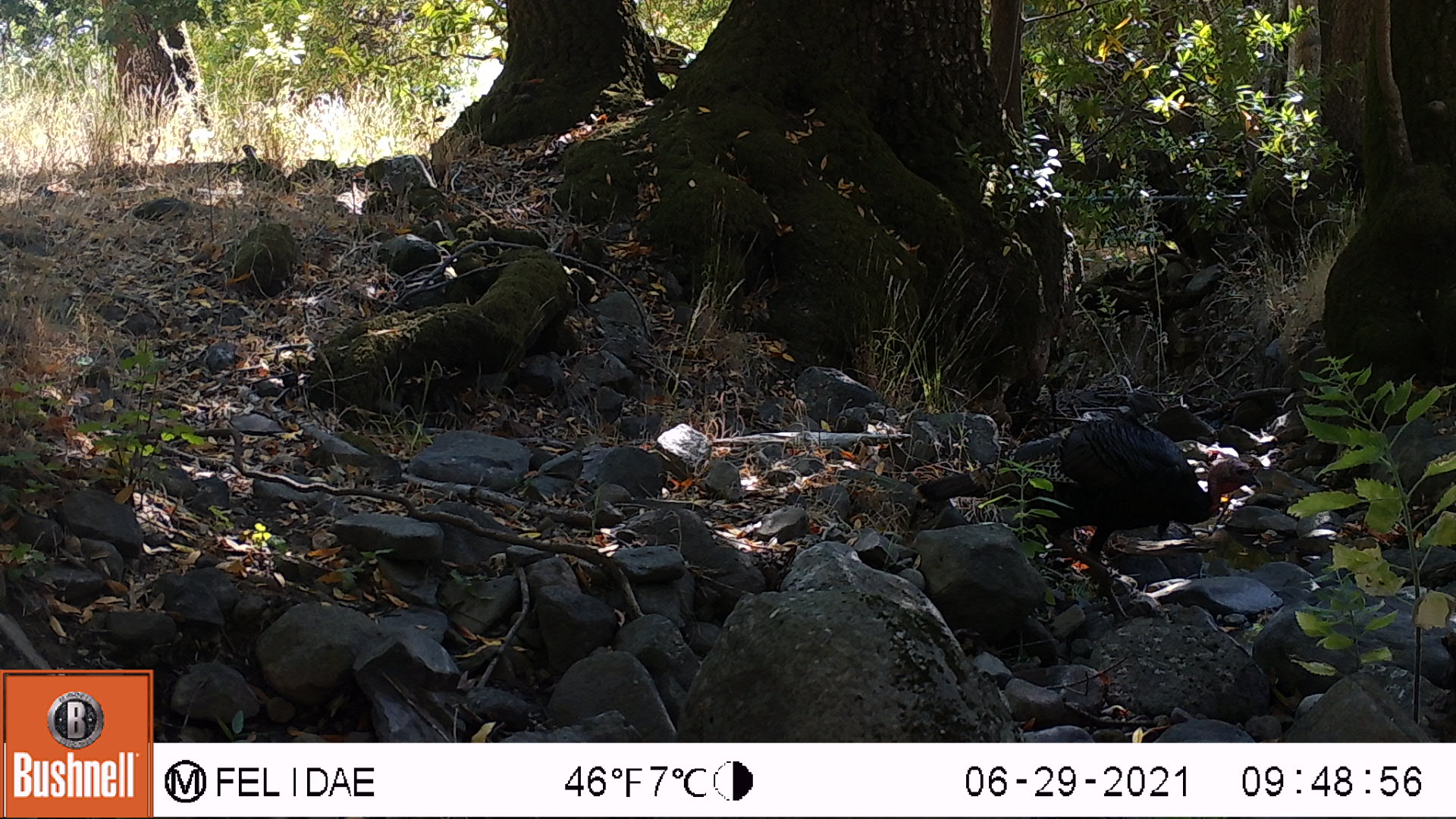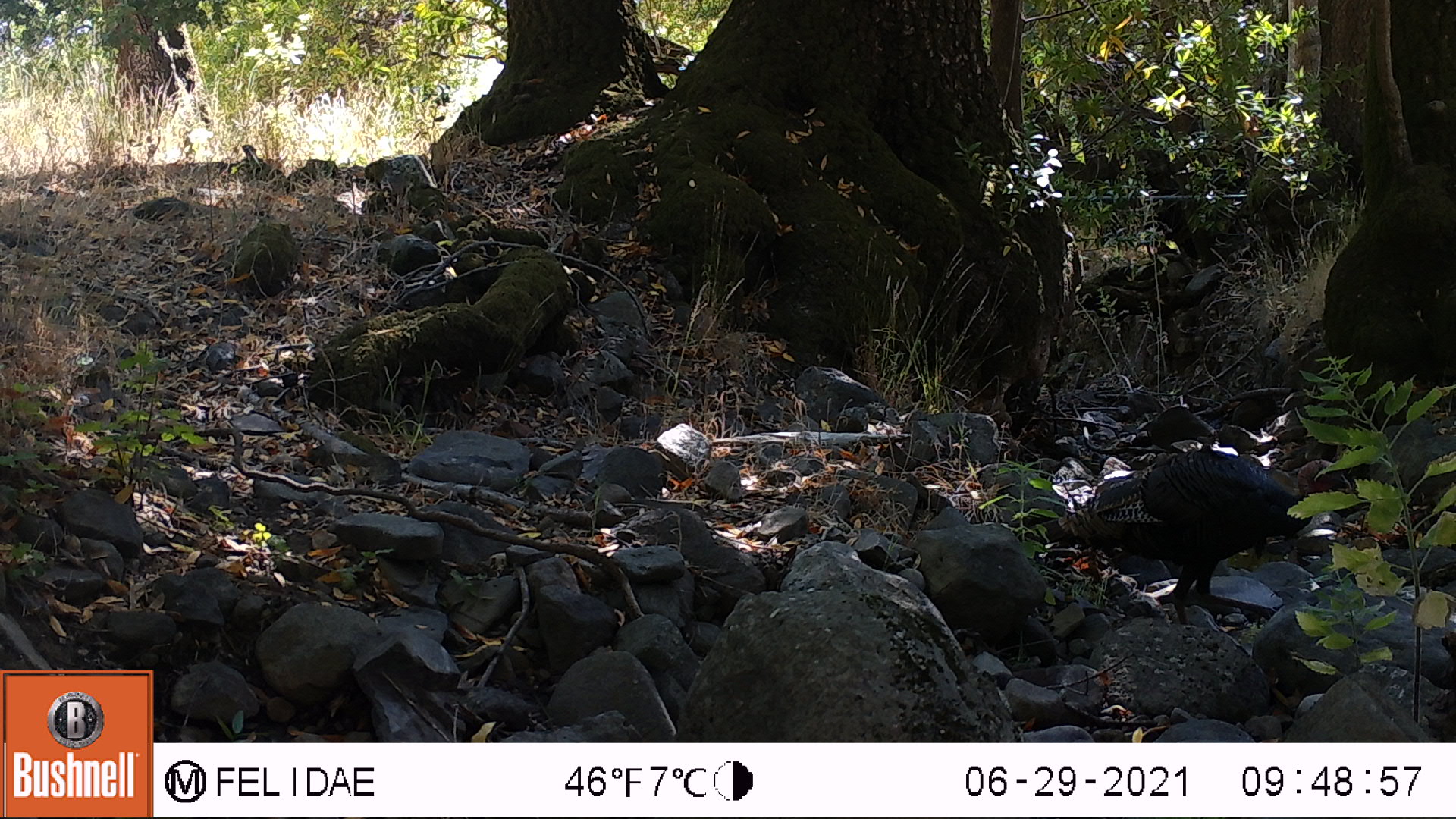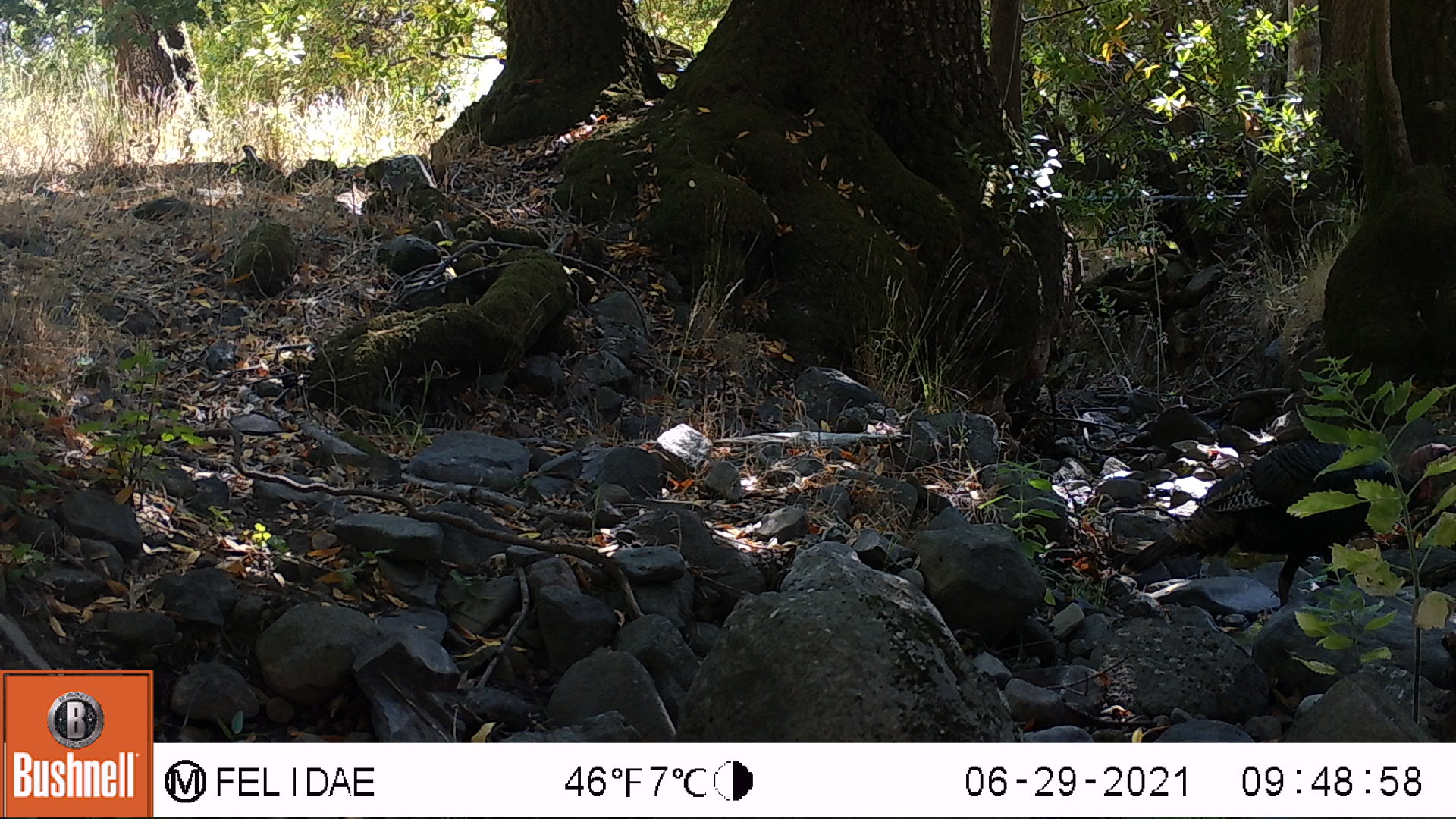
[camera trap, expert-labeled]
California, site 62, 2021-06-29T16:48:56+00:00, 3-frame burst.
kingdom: Animalia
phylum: Chordata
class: Aves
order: Galliformes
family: Phasianidae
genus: Meleagris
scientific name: Meleagris gallopavo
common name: turkey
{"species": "turkey (Meleagris gallopavo)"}